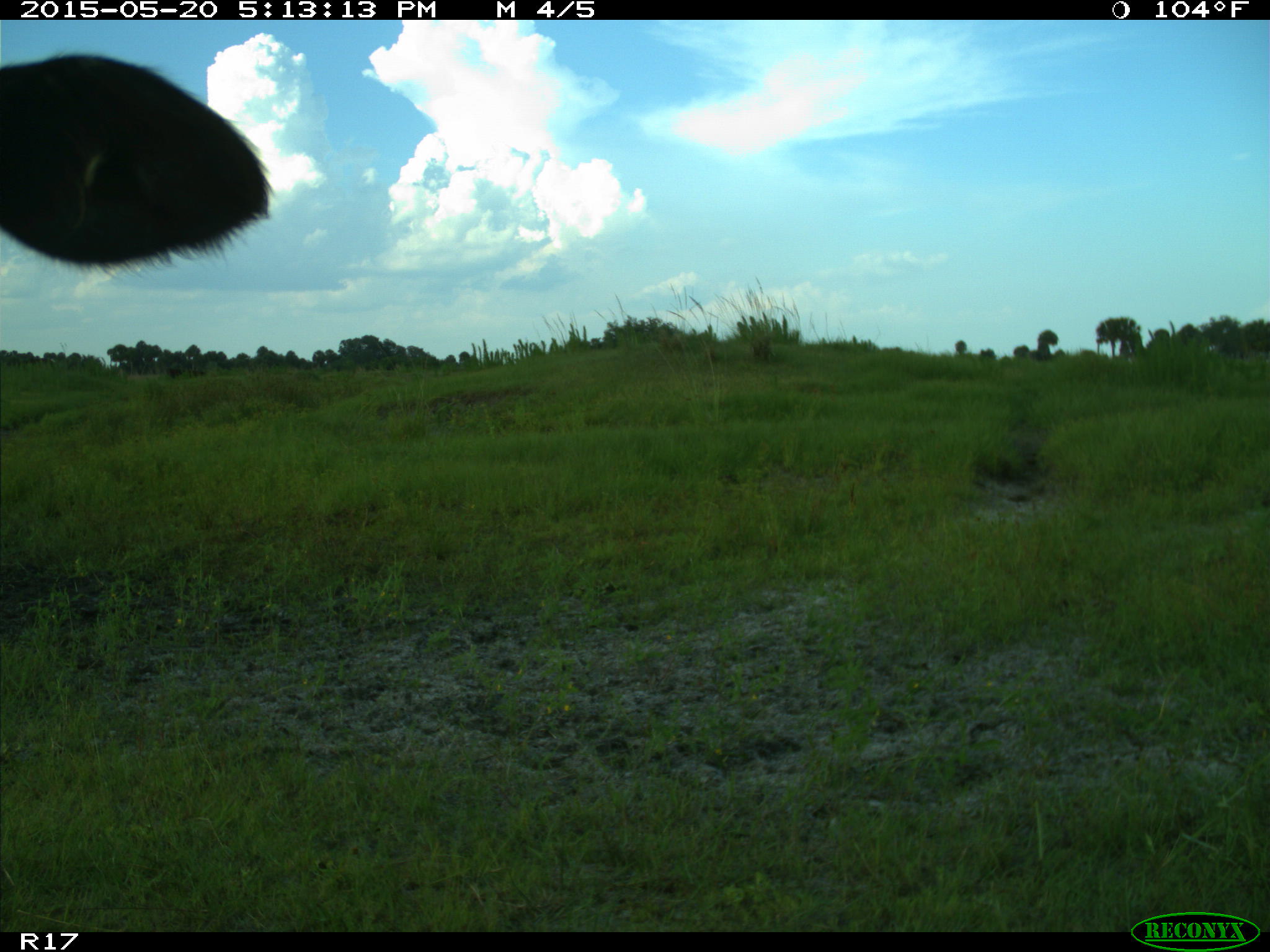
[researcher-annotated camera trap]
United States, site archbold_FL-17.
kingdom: Animalia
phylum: Chordata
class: Mammalia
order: Artiodactyla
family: Bovidae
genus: Bos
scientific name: Bos taurus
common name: domestic cow